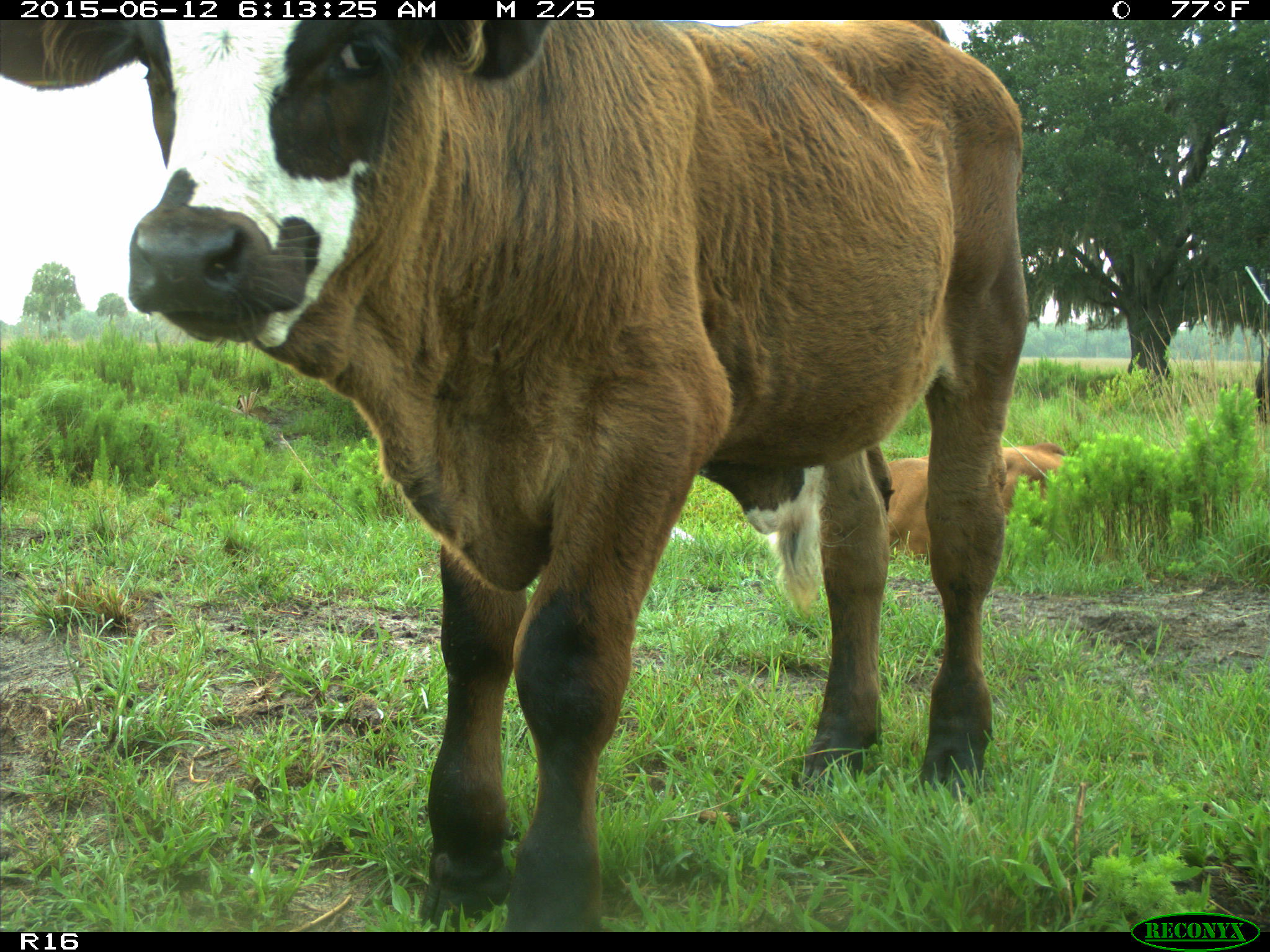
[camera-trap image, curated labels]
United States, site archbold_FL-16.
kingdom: Animalia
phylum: Chordata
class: Mammalia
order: Artiodactyla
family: Bovidae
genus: Bos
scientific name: Bos taurus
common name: domestic cow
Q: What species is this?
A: Bos taurus (domestic cow).